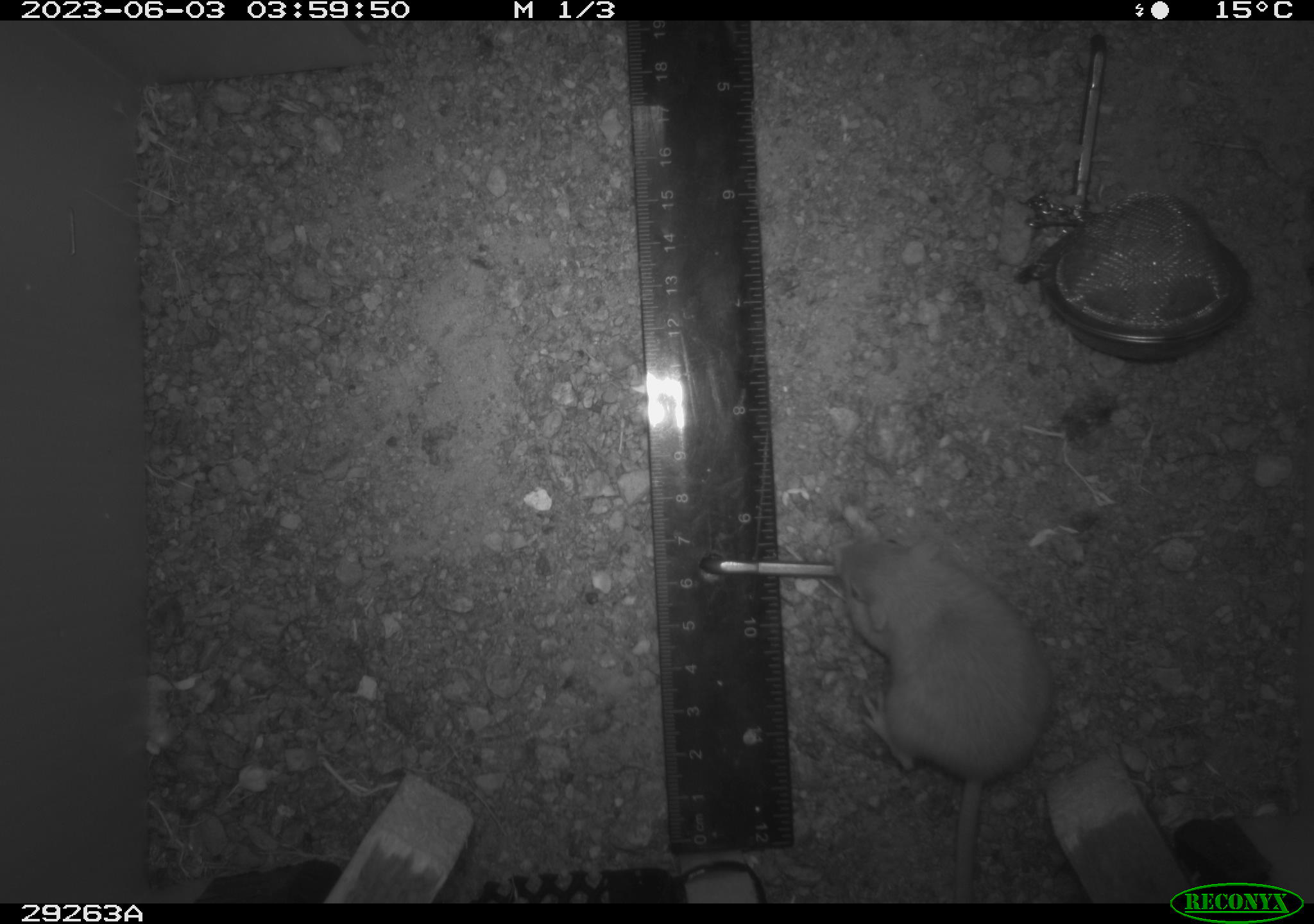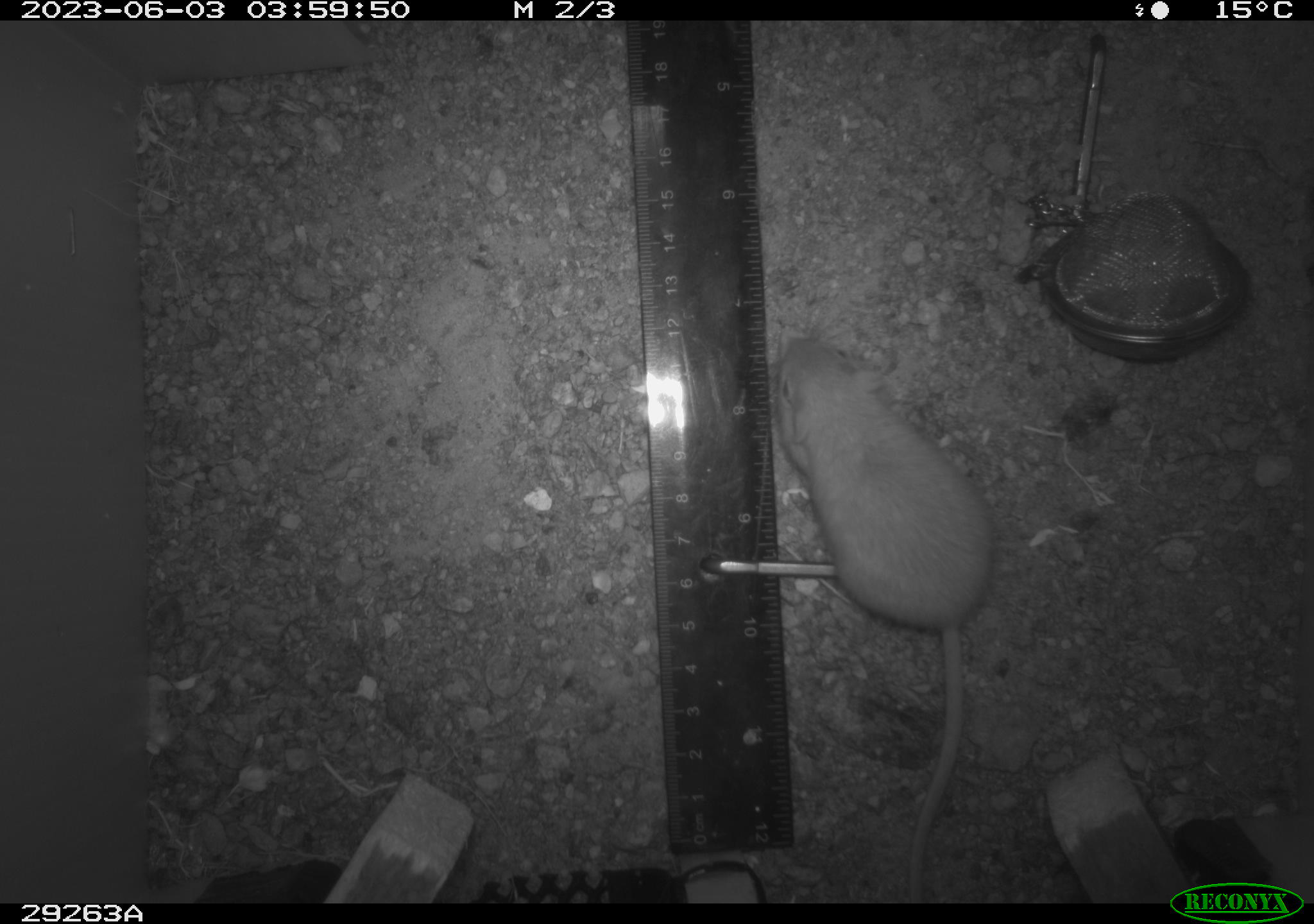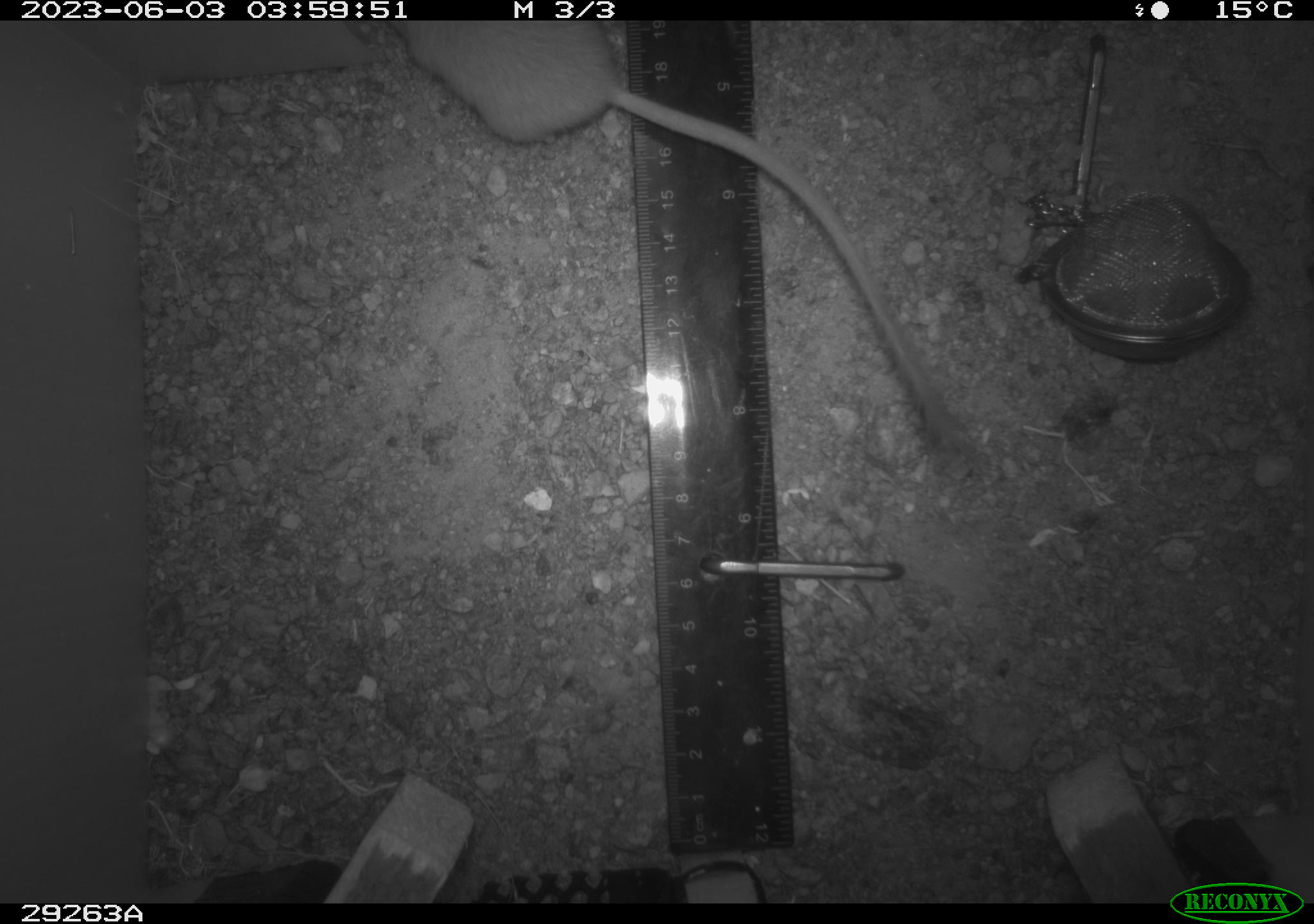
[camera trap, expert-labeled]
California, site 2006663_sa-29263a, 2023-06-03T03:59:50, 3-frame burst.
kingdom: Animalia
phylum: Chordata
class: Mammalia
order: Rodentia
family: Heteromyidae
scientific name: Heteromyidae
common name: kangaroo rats and pocket mice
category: heteromyidae family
Heteromyidae family (kangaroo rats and pocket mice) (Heteromyidae).